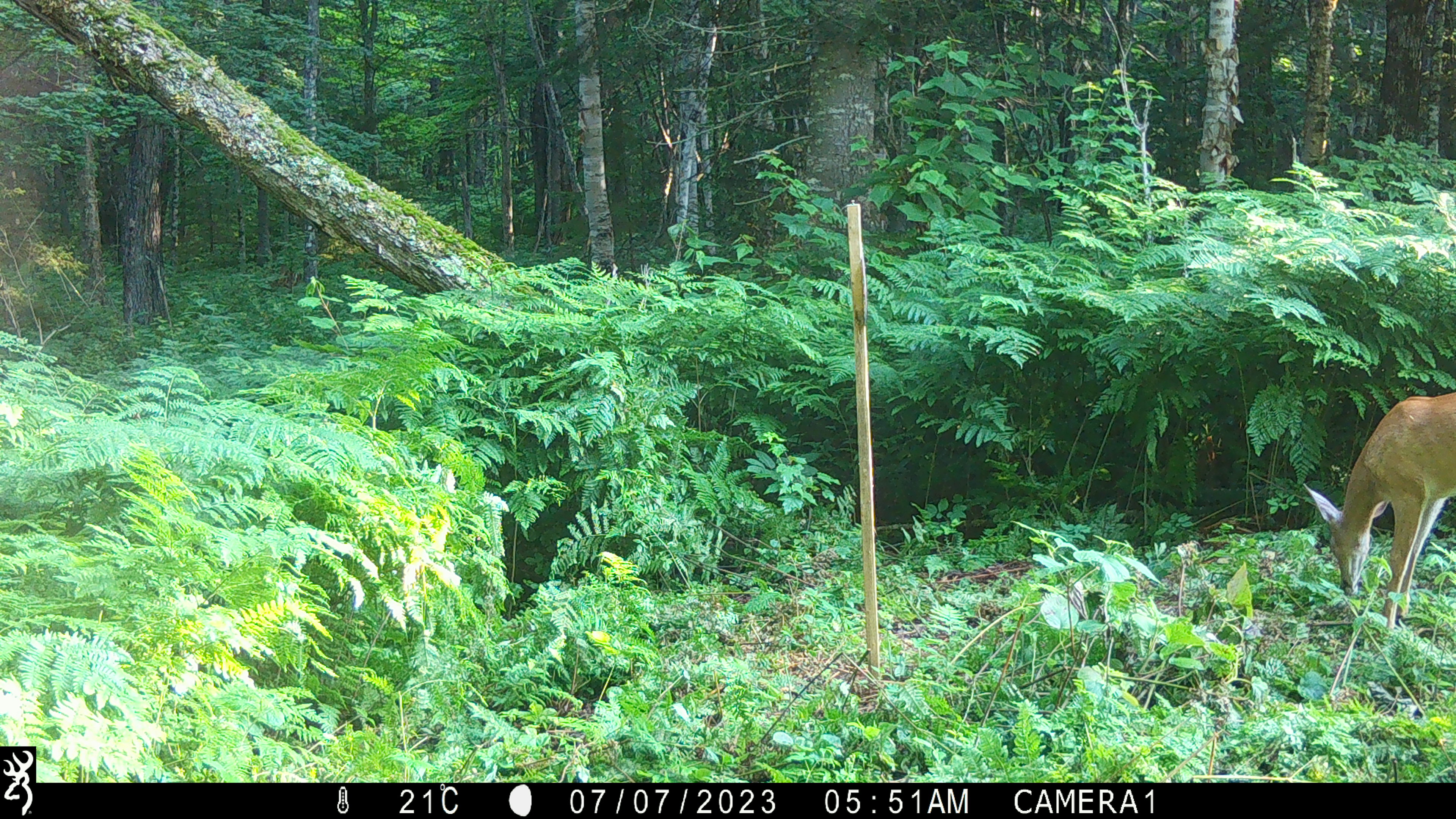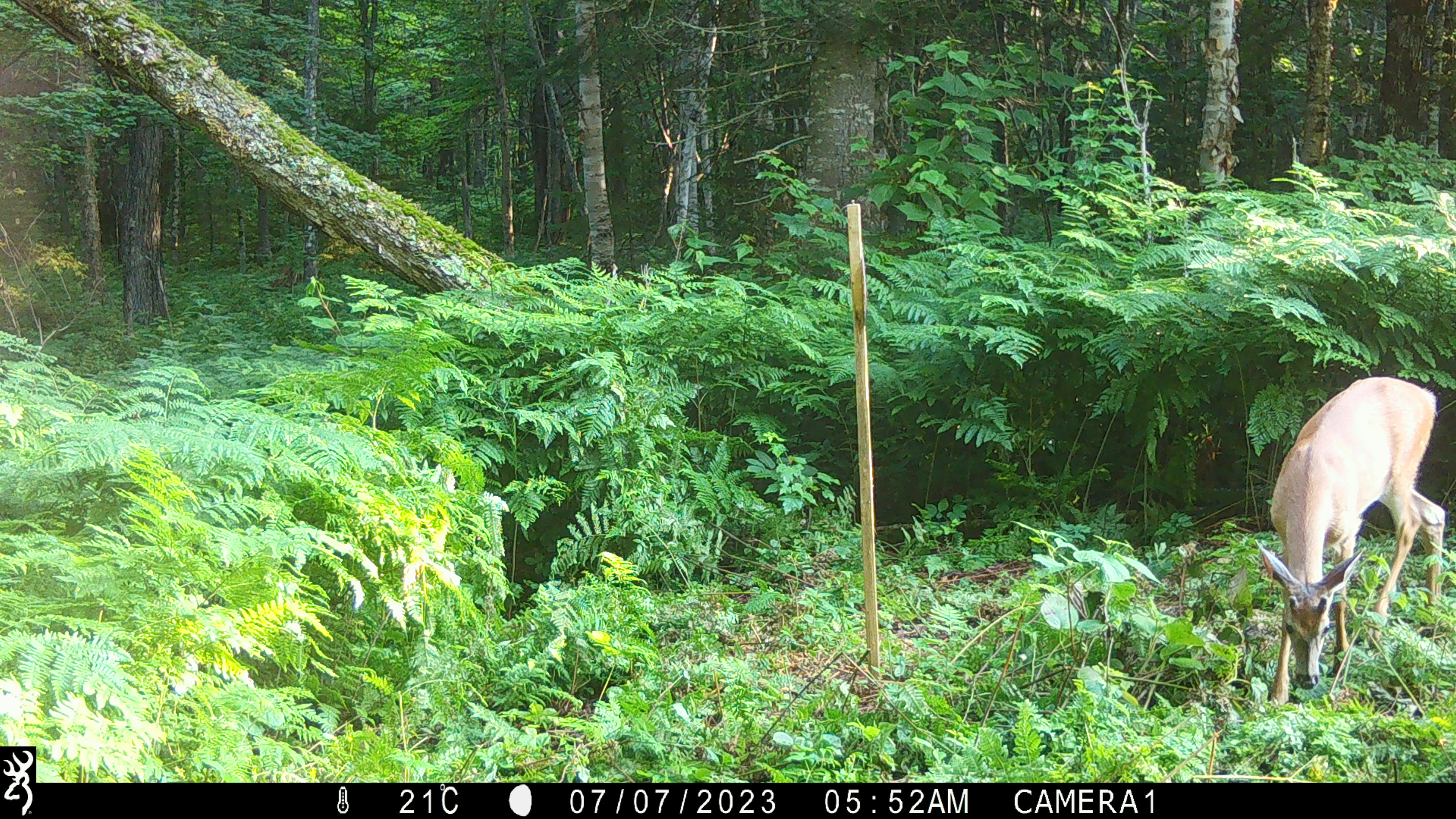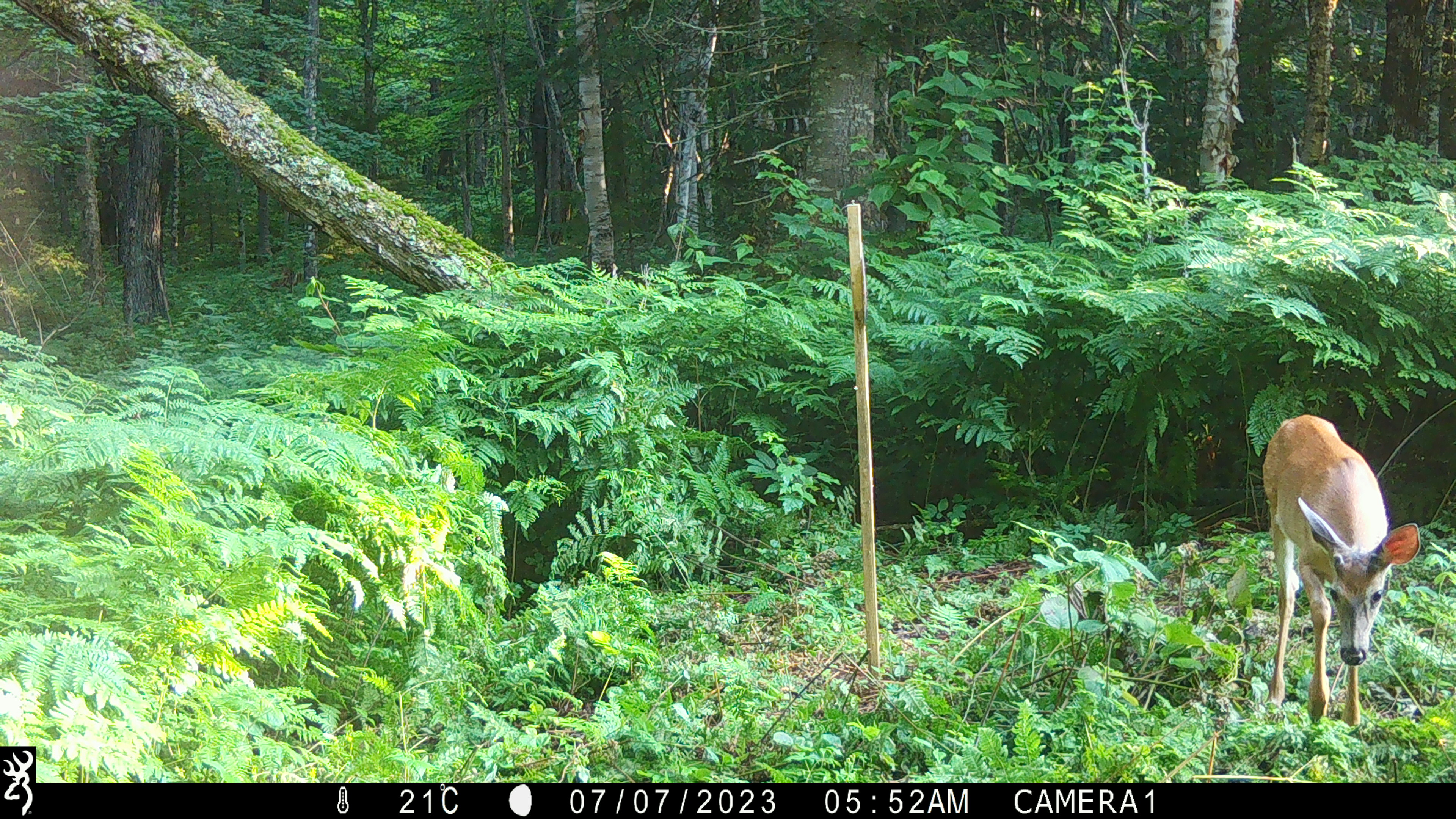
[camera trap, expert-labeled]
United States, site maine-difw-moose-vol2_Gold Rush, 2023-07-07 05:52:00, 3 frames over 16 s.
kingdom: Animalia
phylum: Chordata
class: Mammalia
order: Artiodactyla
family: Cervidae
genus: Odocoileus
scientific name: Odocoileus virginianus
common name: white-tailed deer